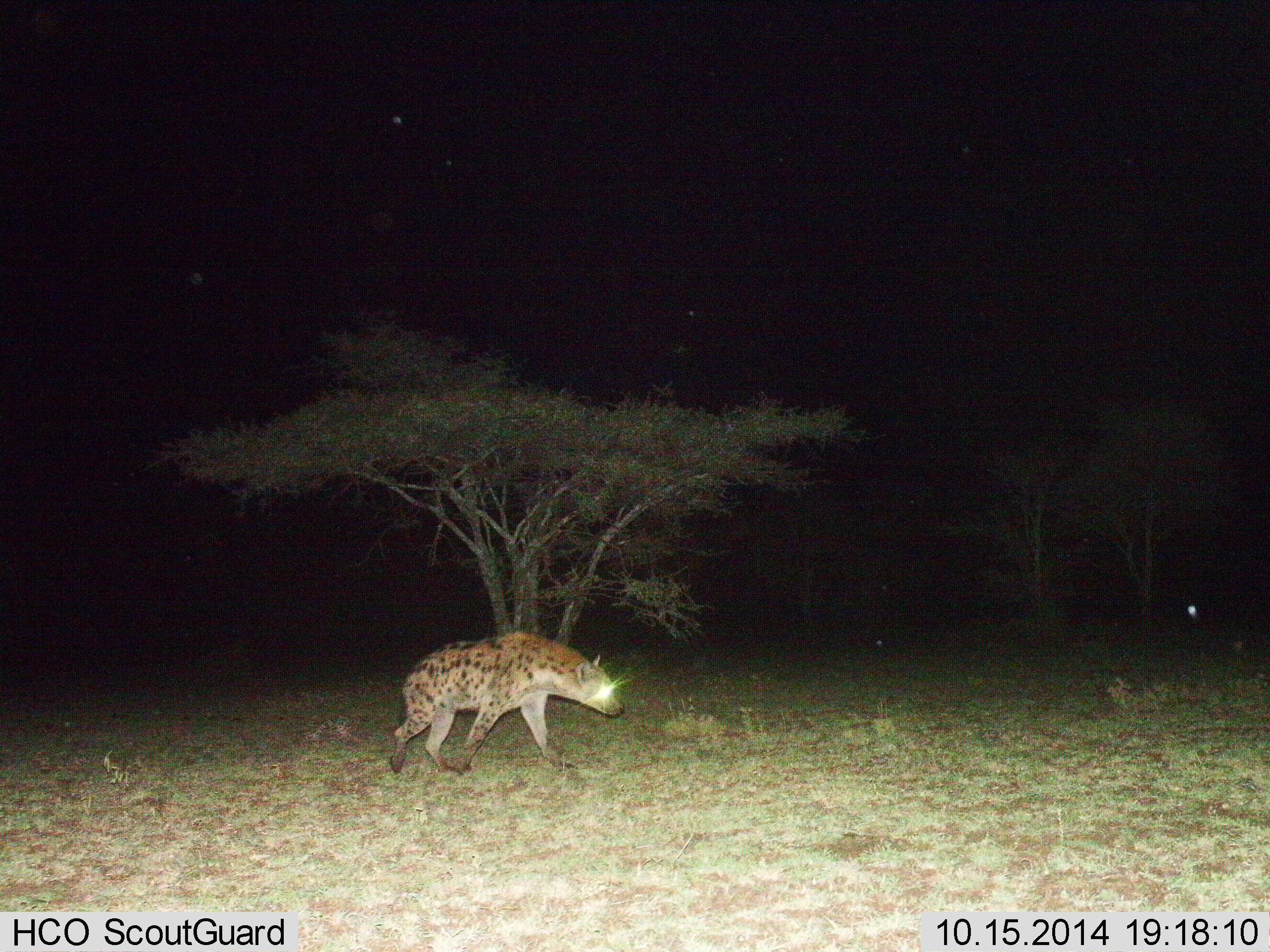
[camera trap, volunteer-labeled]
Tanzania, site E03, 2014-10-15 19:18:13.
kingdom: Animalia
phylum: Chordata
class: Mammalia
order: Carnivora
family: Hyaenidae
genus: Crocuta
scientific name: Crocuta crocuta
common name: spotted hyena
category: hyenaspotted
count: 1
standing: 0%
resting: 0%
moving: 100%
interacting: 0%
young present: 0%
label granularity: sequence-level